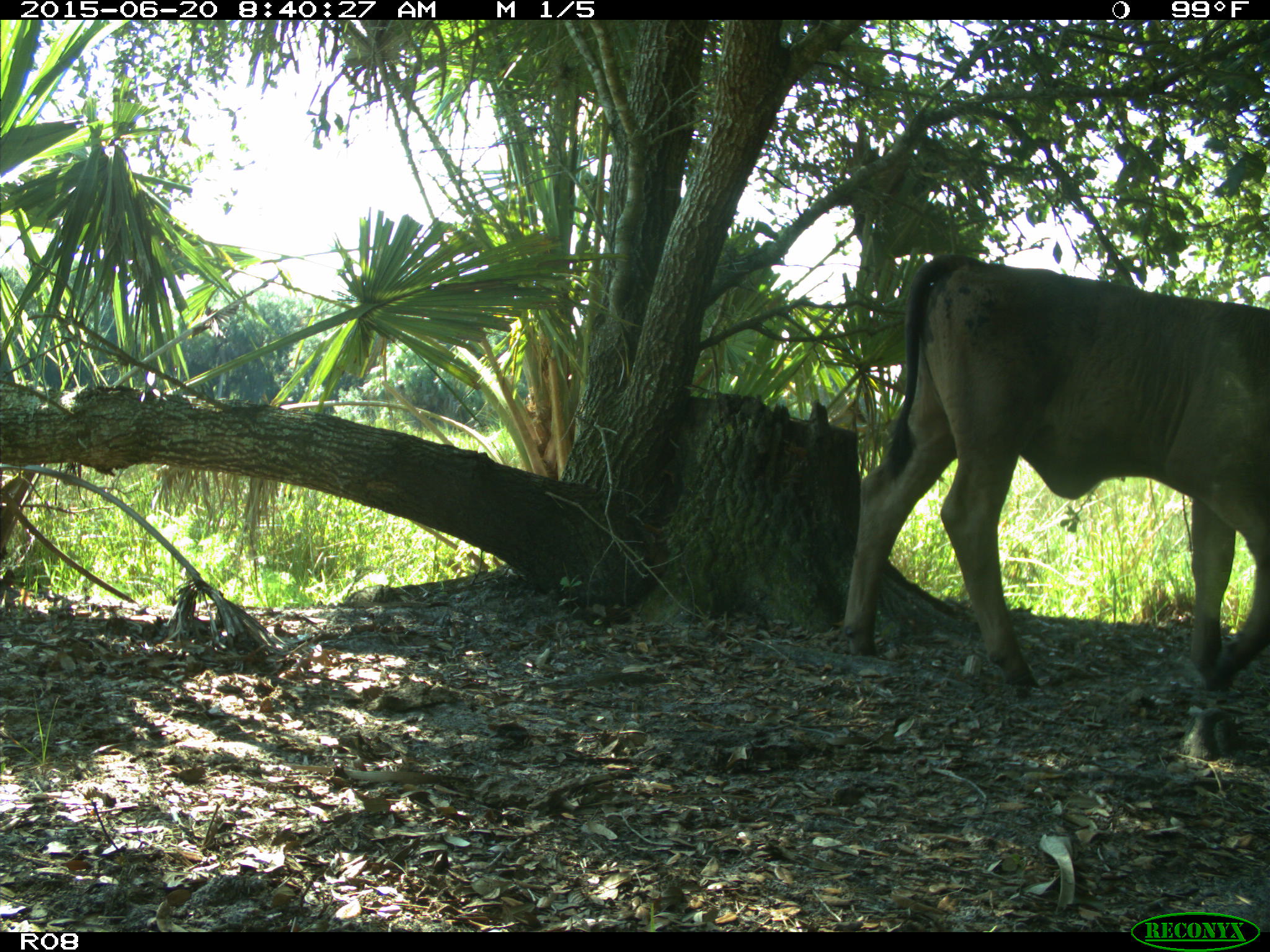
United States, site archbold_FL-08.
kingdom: Animalia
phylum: Chordata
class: Mammalia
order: Artiodactyla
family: Bovidae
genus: Bos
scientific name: Bos taurus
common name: domestic cow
Bos taurus (domestic cow).